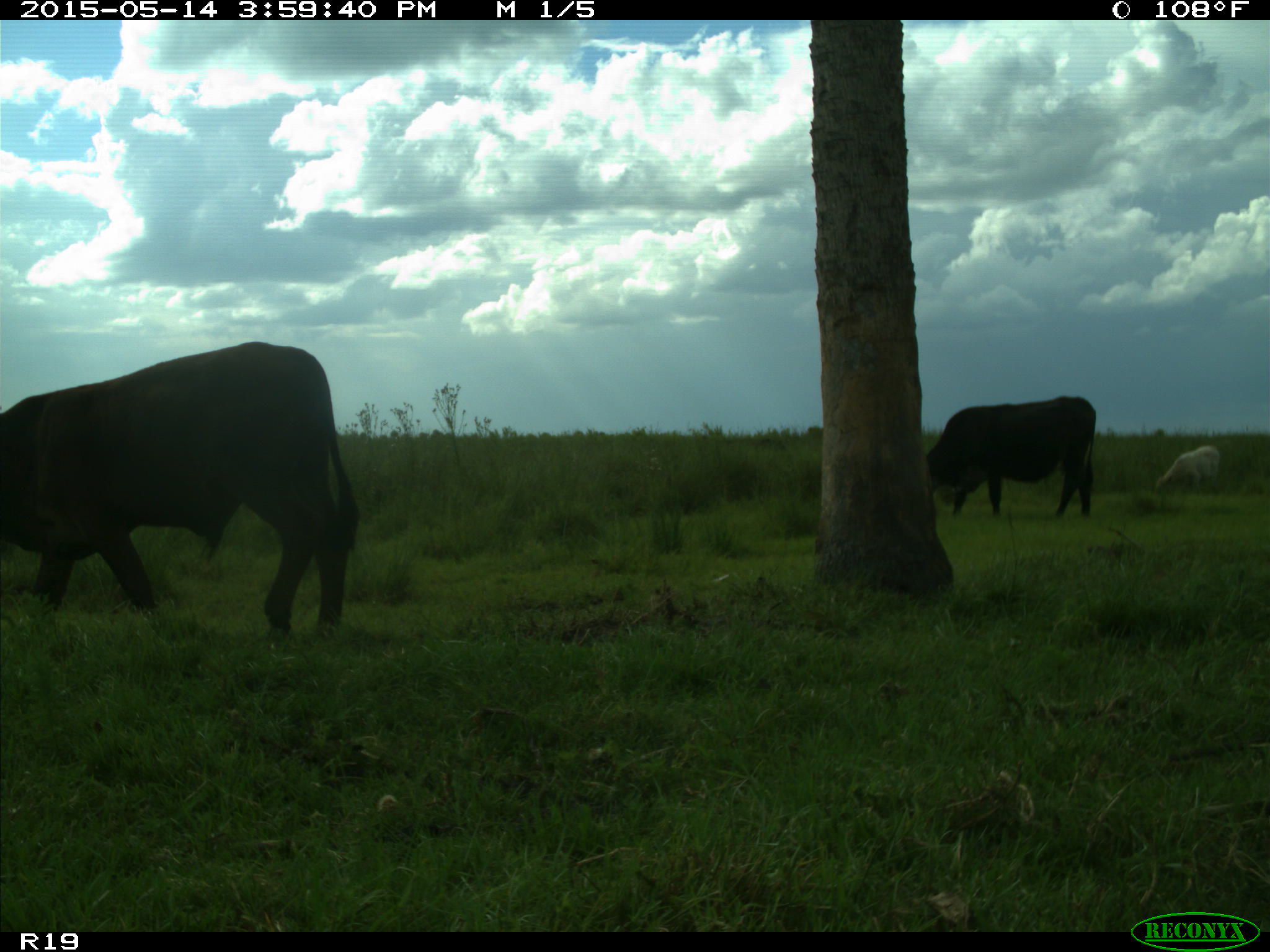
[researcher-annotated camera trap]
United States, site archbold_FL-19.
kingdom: Animalia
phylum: Chordata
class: Mammalia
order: Artiodactyla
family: Bovidae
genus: Bos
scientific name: Bos taurus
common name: domestic cow